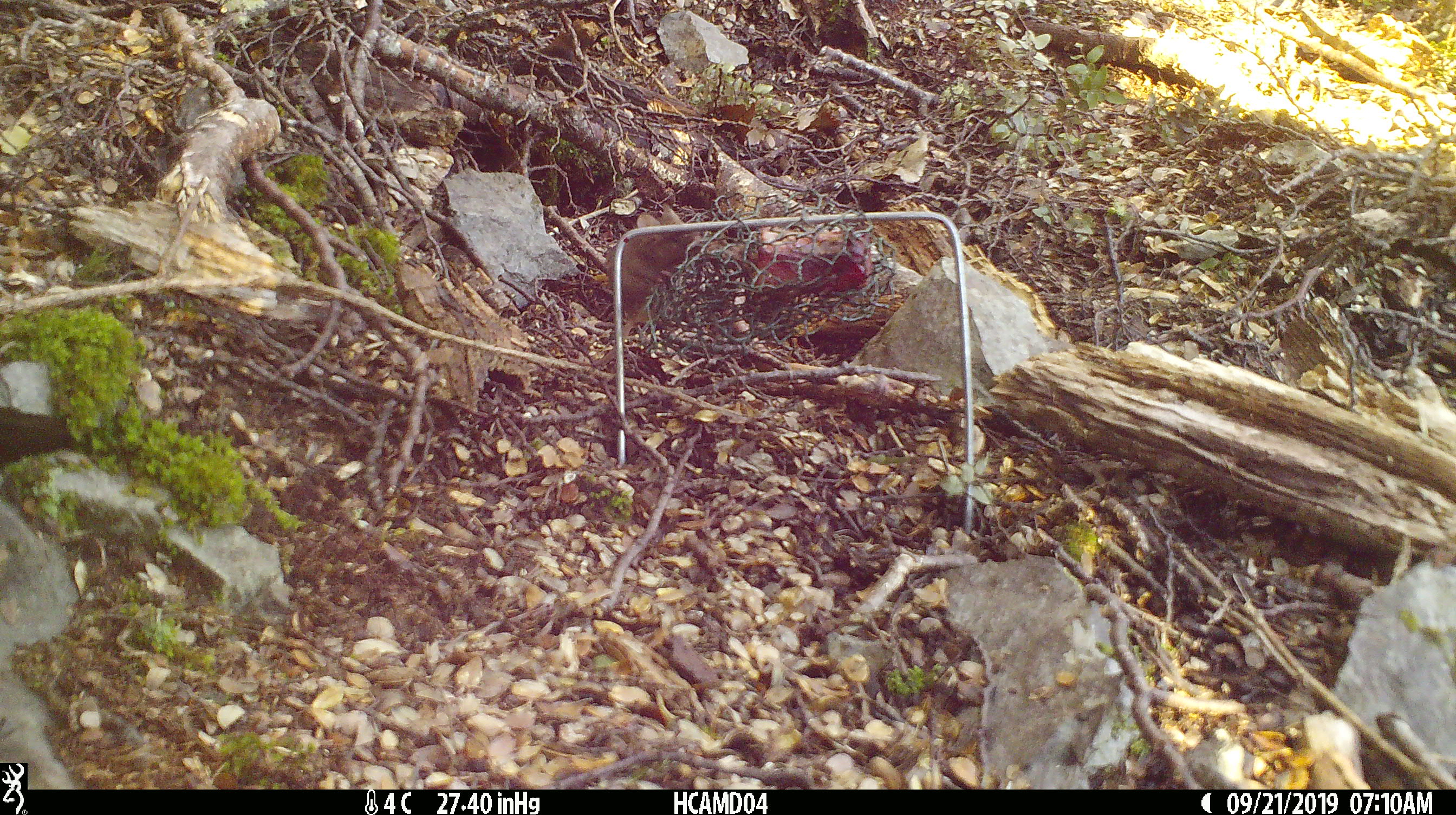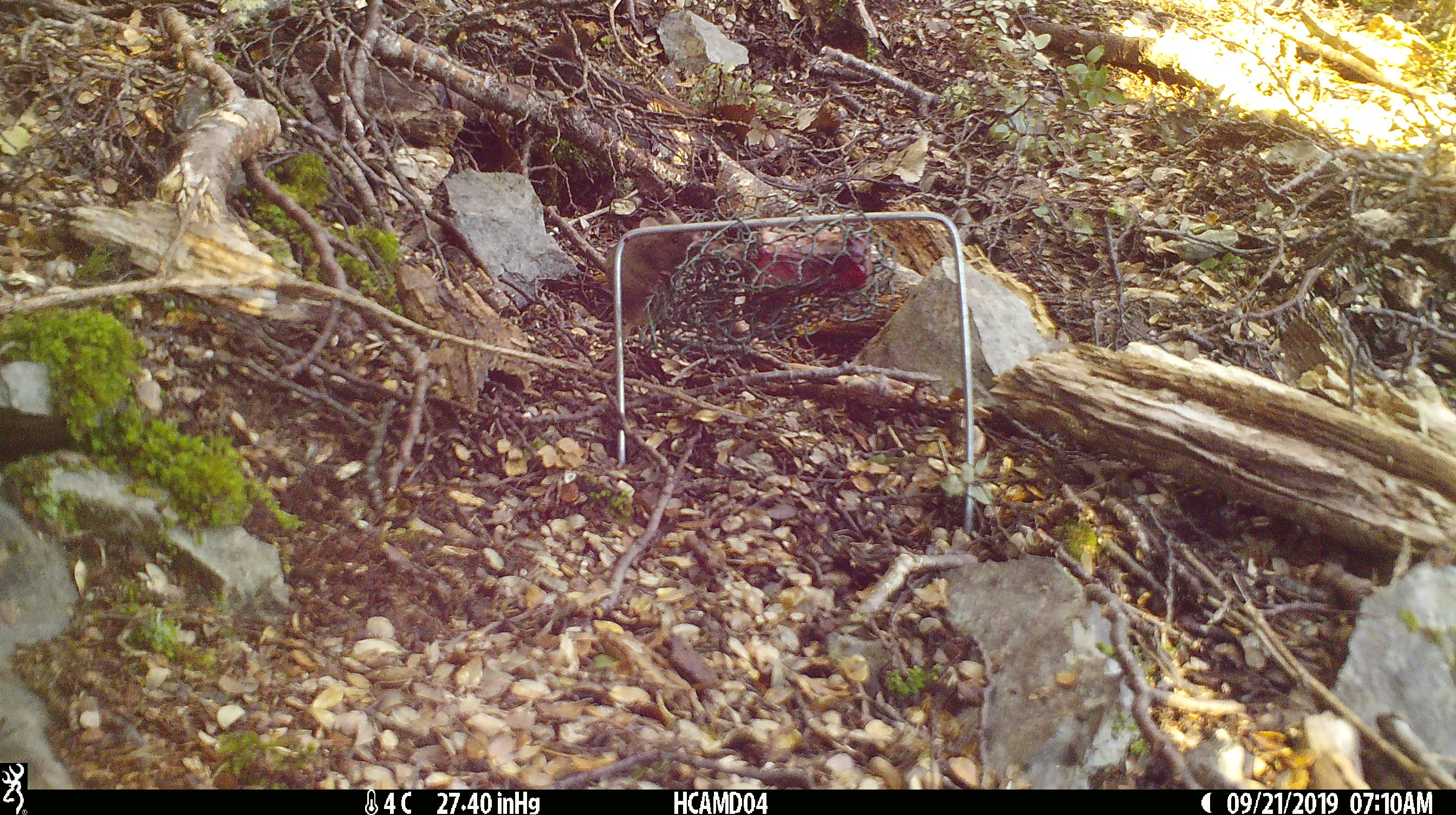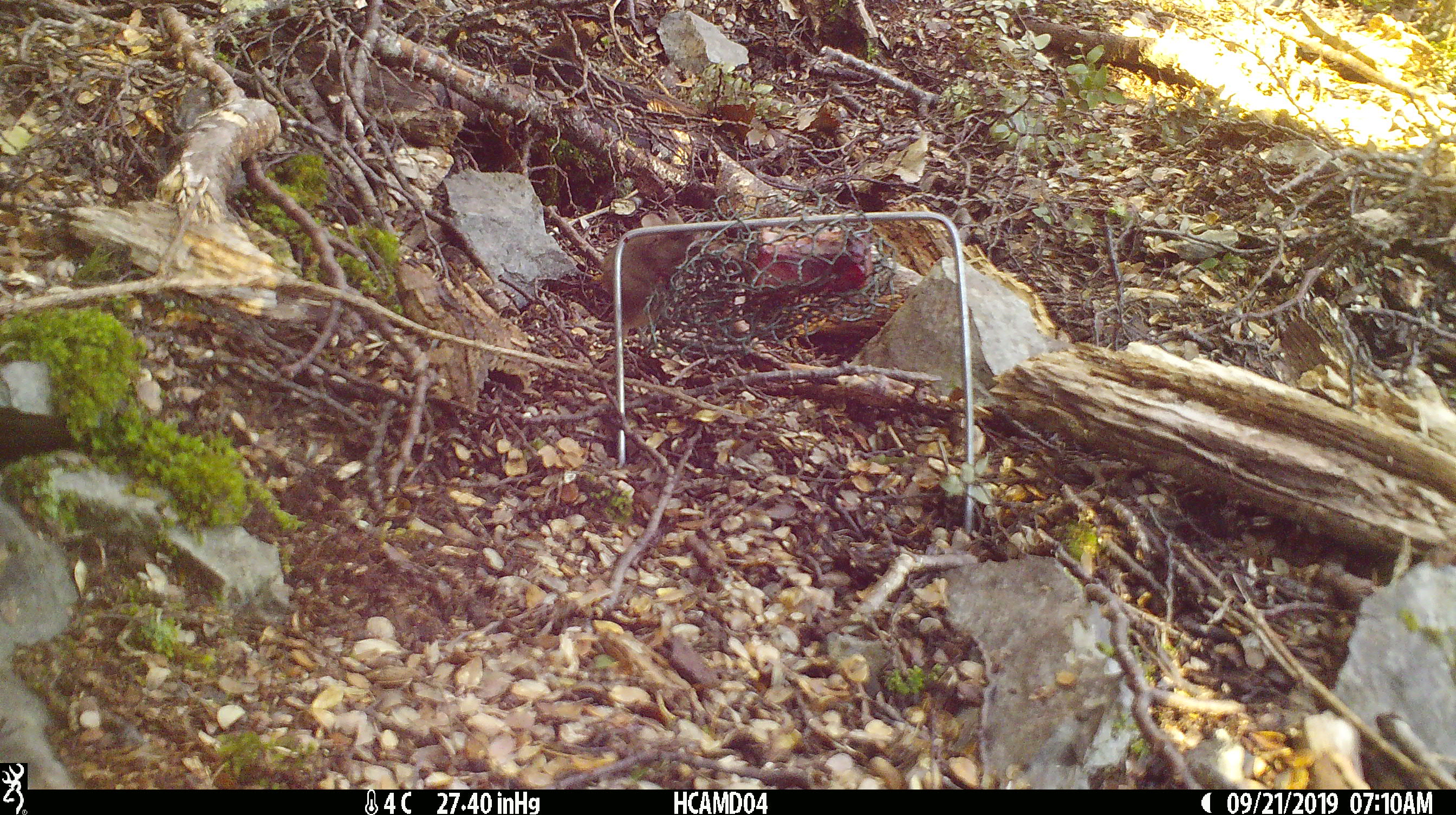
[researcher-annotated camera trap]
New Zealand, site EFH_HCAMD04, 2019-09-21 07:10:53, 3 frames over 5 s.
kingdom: Animalia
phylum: Chordata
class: Mammalia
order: Rodentia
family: Muridae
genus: Mus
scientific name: Mus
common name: mouse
Mouse (Mus).